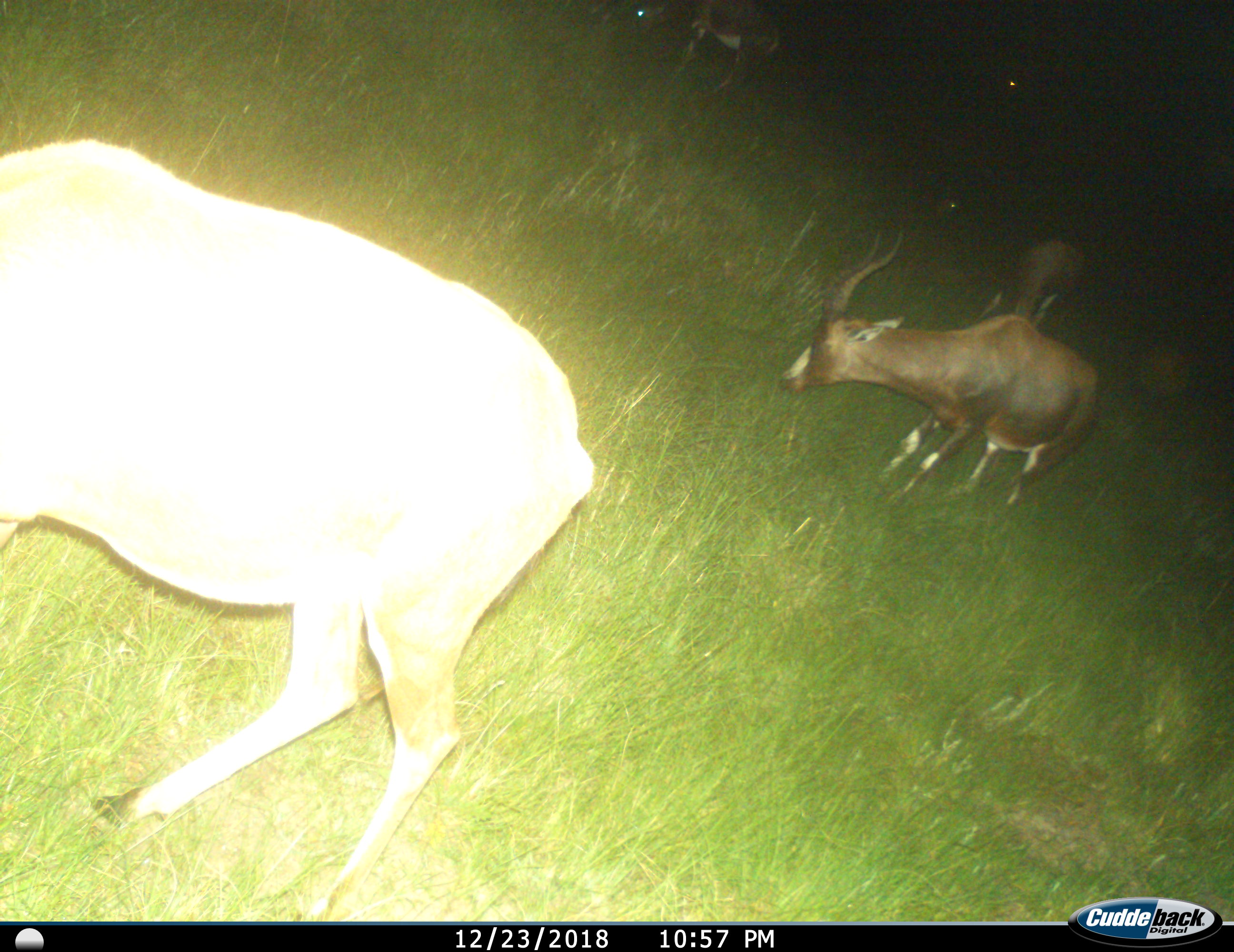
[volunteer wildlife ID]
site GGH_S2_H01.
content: unidentified animal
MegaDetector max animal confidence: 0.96